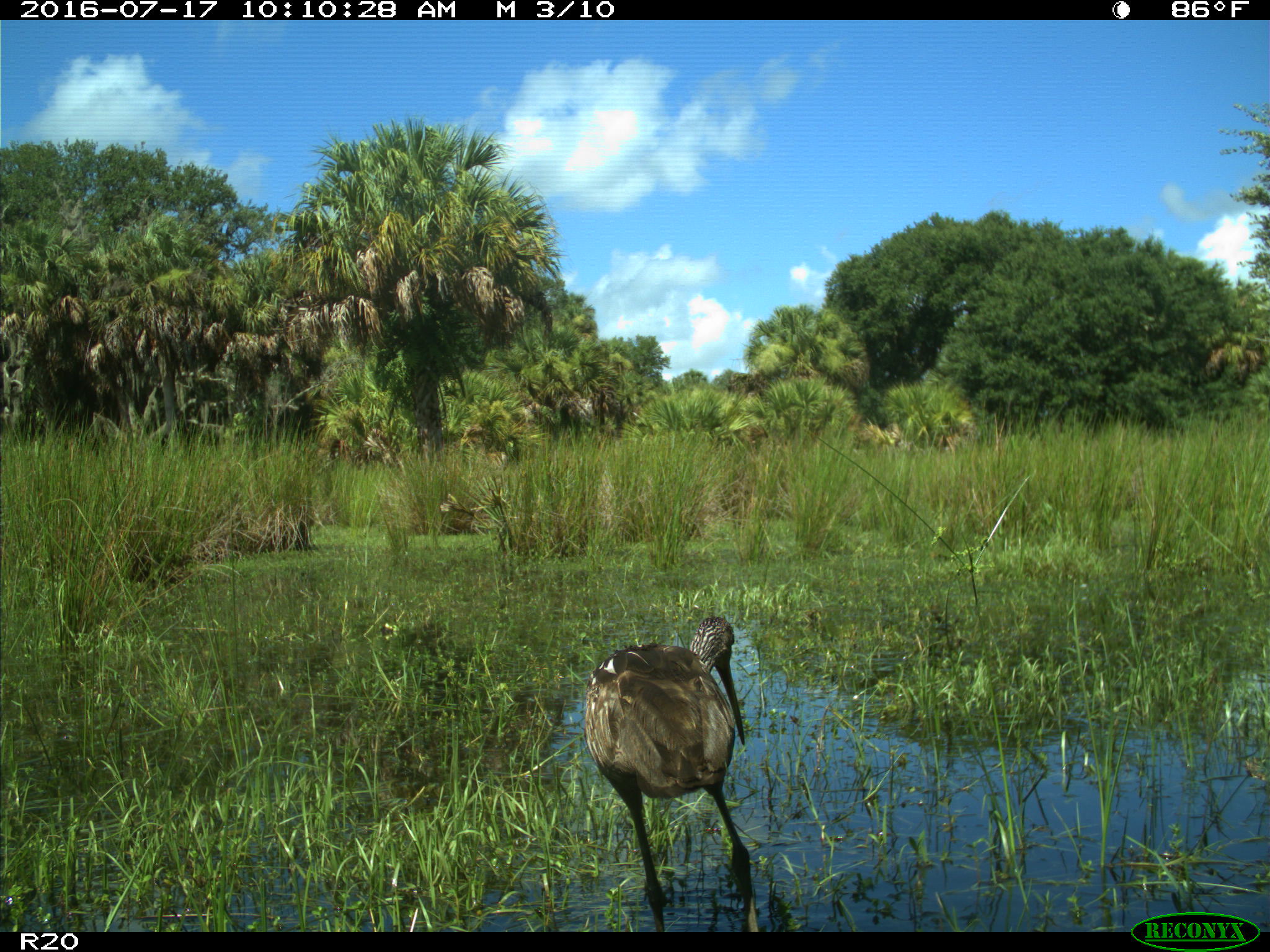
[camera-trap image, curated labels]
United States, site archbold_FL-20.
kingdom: Animalia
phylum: Chordata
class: Aves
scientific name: Aves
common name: birds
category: unidentified bird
Unidentified bird (birds) (Aves).